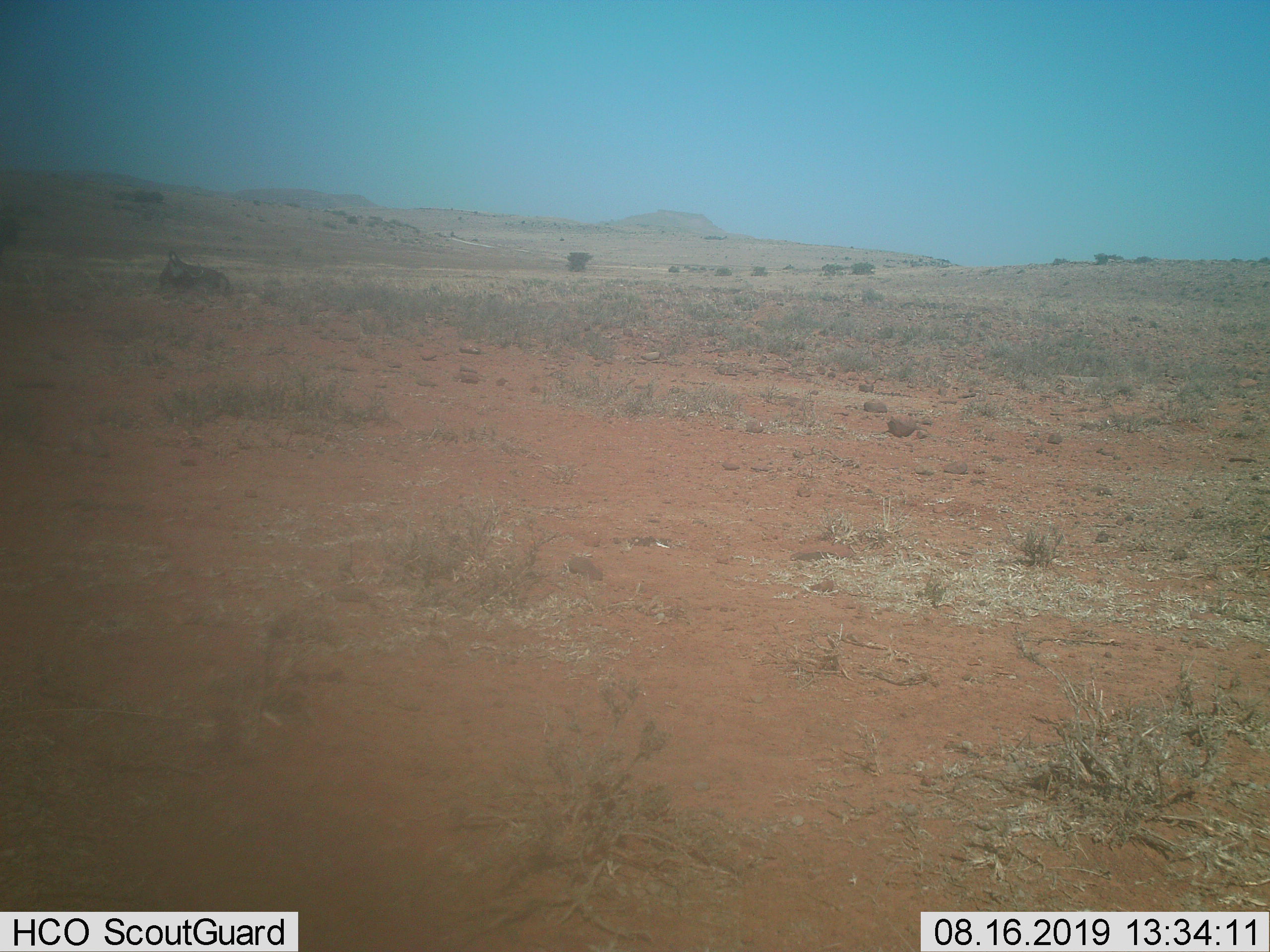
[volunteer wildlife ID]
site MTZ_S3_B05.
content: unidentified animal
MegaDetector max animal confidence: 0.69